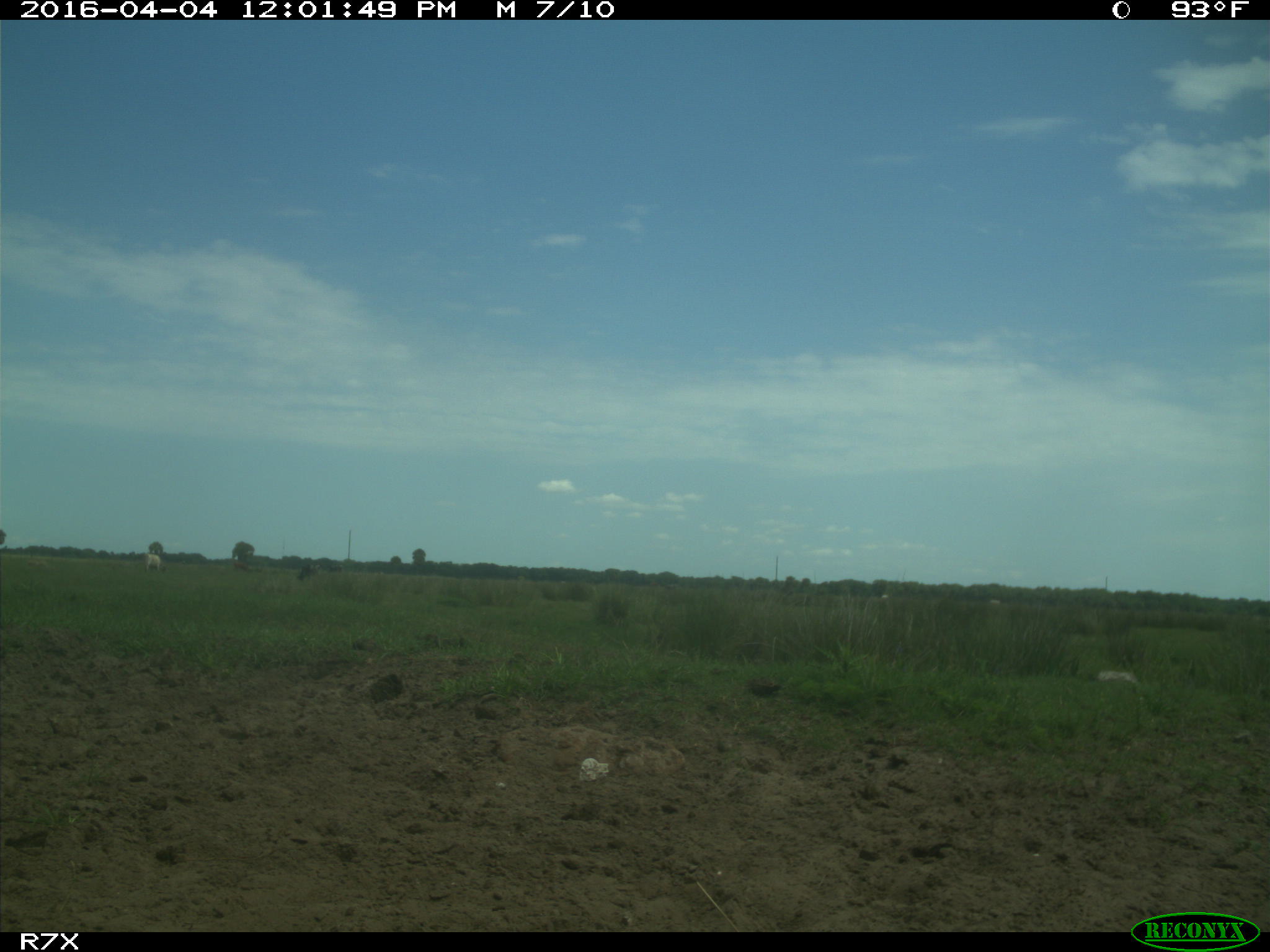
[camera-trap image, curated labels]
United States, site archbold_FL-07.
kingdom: Animalia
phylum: Chordata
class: Mammalia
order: Artiodactyla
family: Bovidae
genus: Bos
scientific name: Bos taurus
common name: domestic cow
Bos taurus (domestic cow).